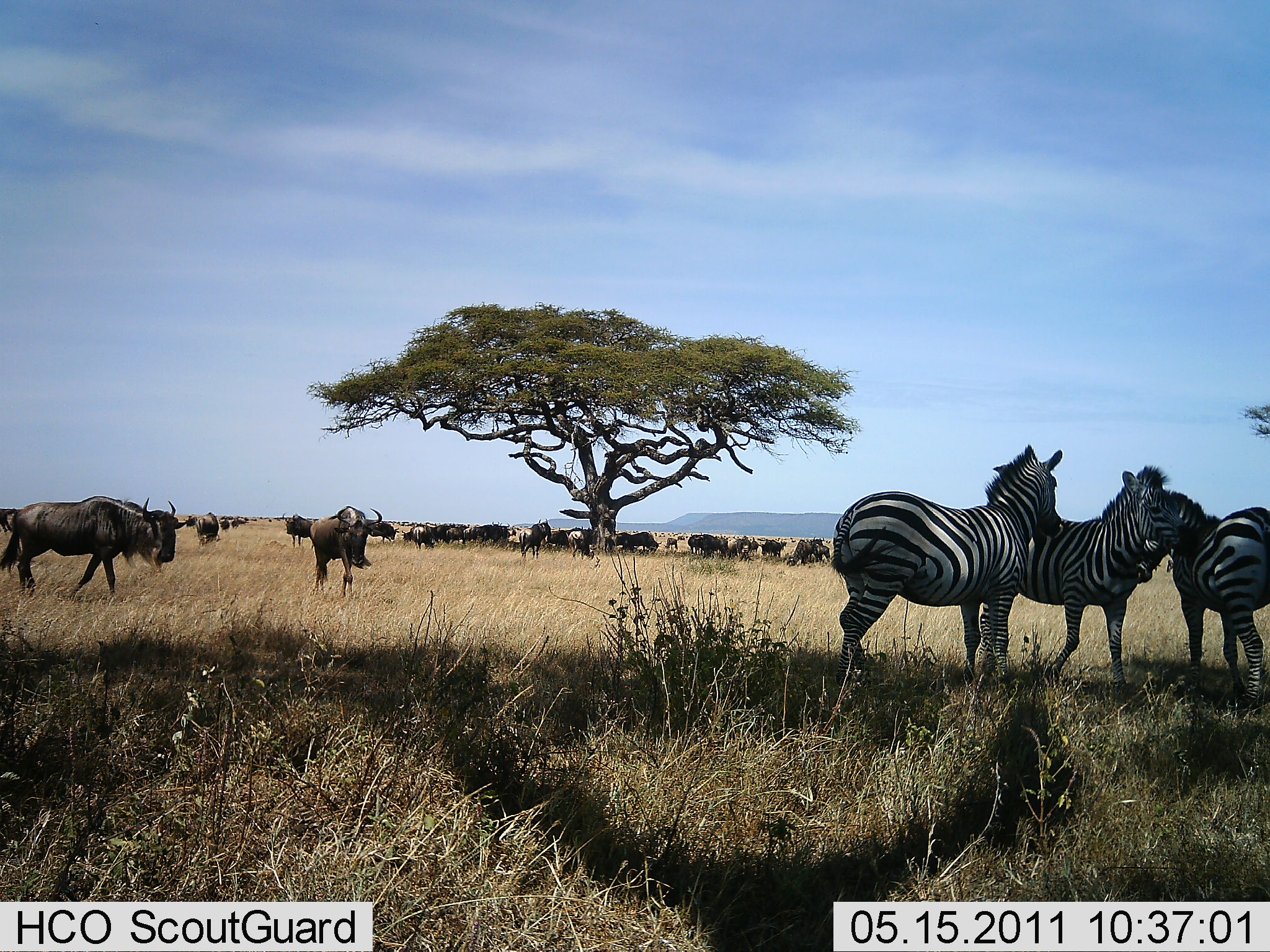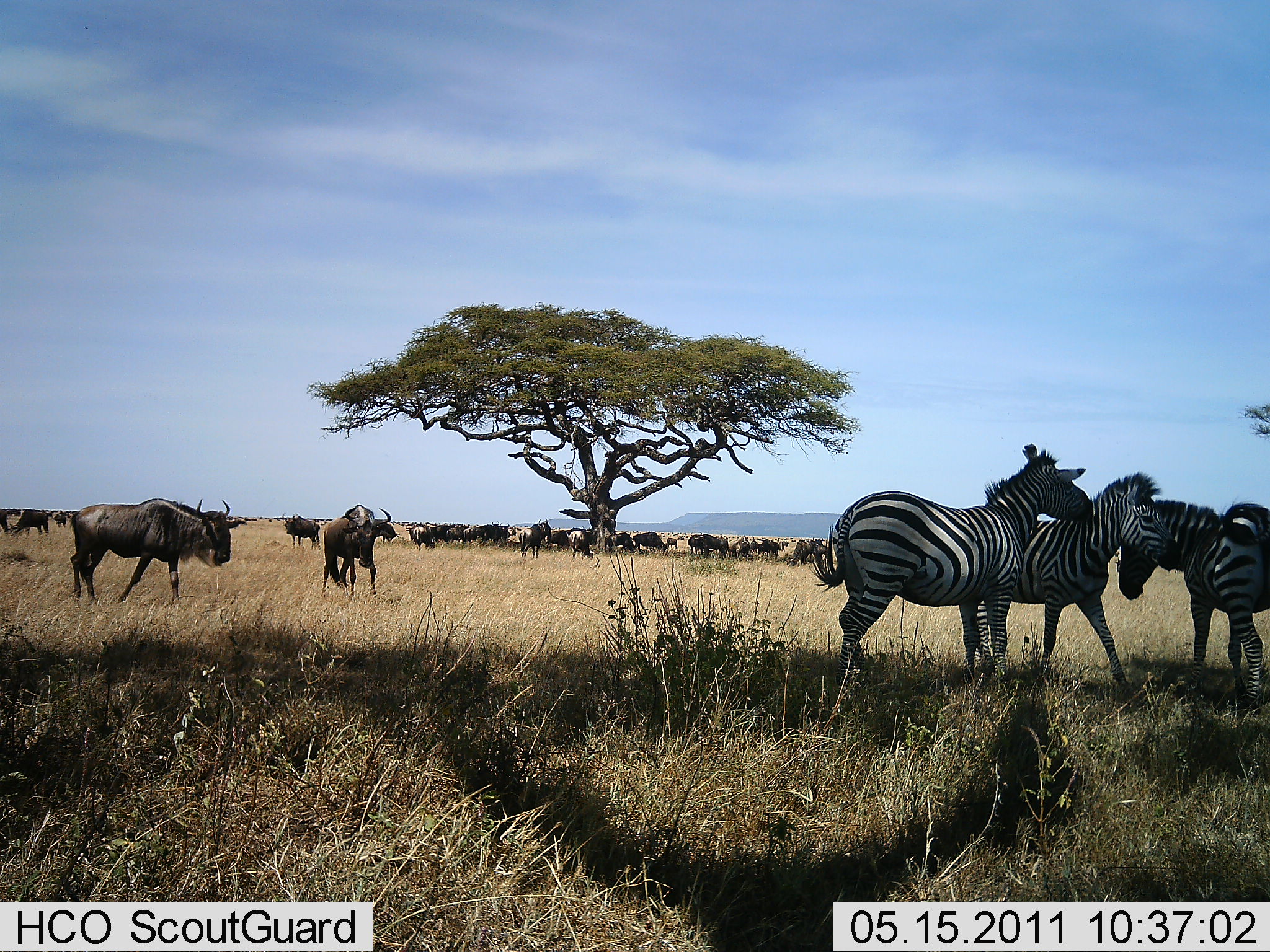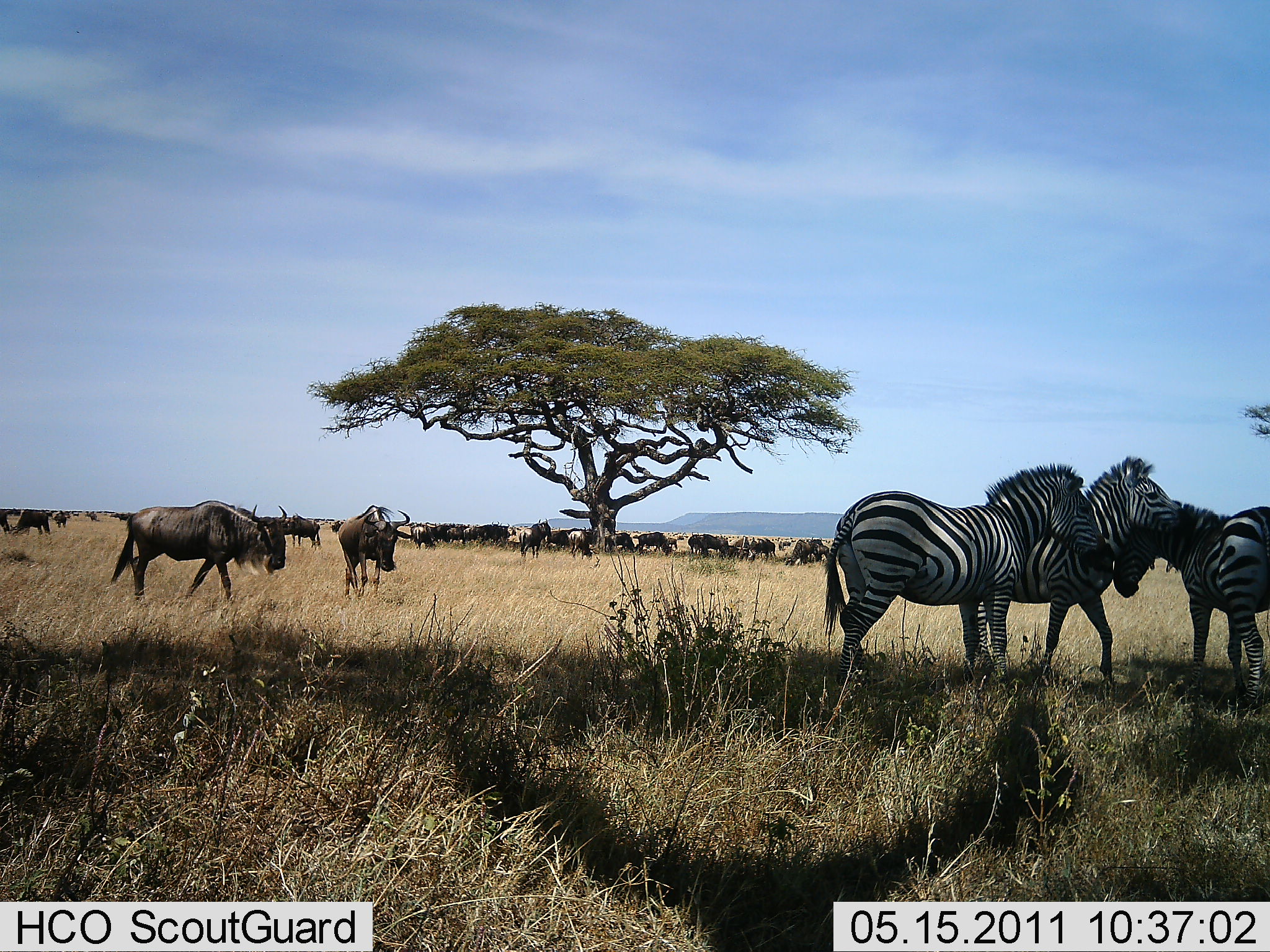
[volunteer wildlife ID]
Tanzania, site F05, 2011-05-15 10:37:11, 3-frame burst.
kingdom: Animalia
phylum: Chordata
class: Mammalia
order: Artiodactyla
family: Bovidae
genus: Connochaetes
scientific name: Connochaetes taurinus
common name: blue wildebeest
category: wildebeest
Wildebeest (blue wildebeest) (Connochaetes taurinus), count 11-50. Behavior (volunteer vote fractions): standing 93%, resting 29%, moving 64%, interacting 0%. Young present (vote fraction): 0%. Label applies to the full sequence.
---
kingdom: Animalia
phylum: Chordata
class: Mammalia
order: Perissodactyla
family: Equidae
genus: Equus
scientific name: Equus quagga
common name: plains zebra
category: zebra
Zebra (plains zebra) (Equus quagga), count 3. Behavior (volunteer vote fractions): standing 80%, resting 0%, moving 0%, interacting 67%. Young present (vote fraction): 0%. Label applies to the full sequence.